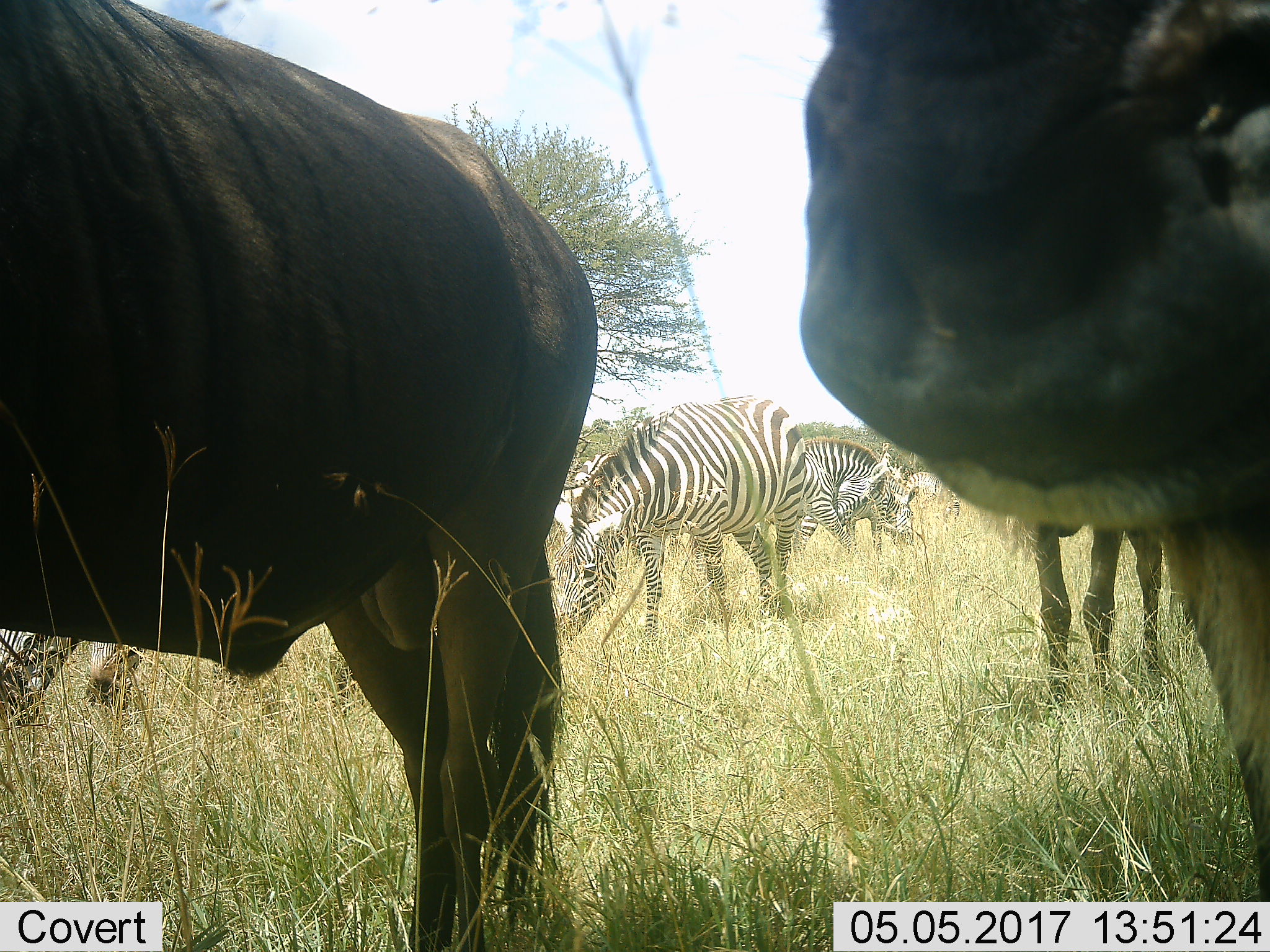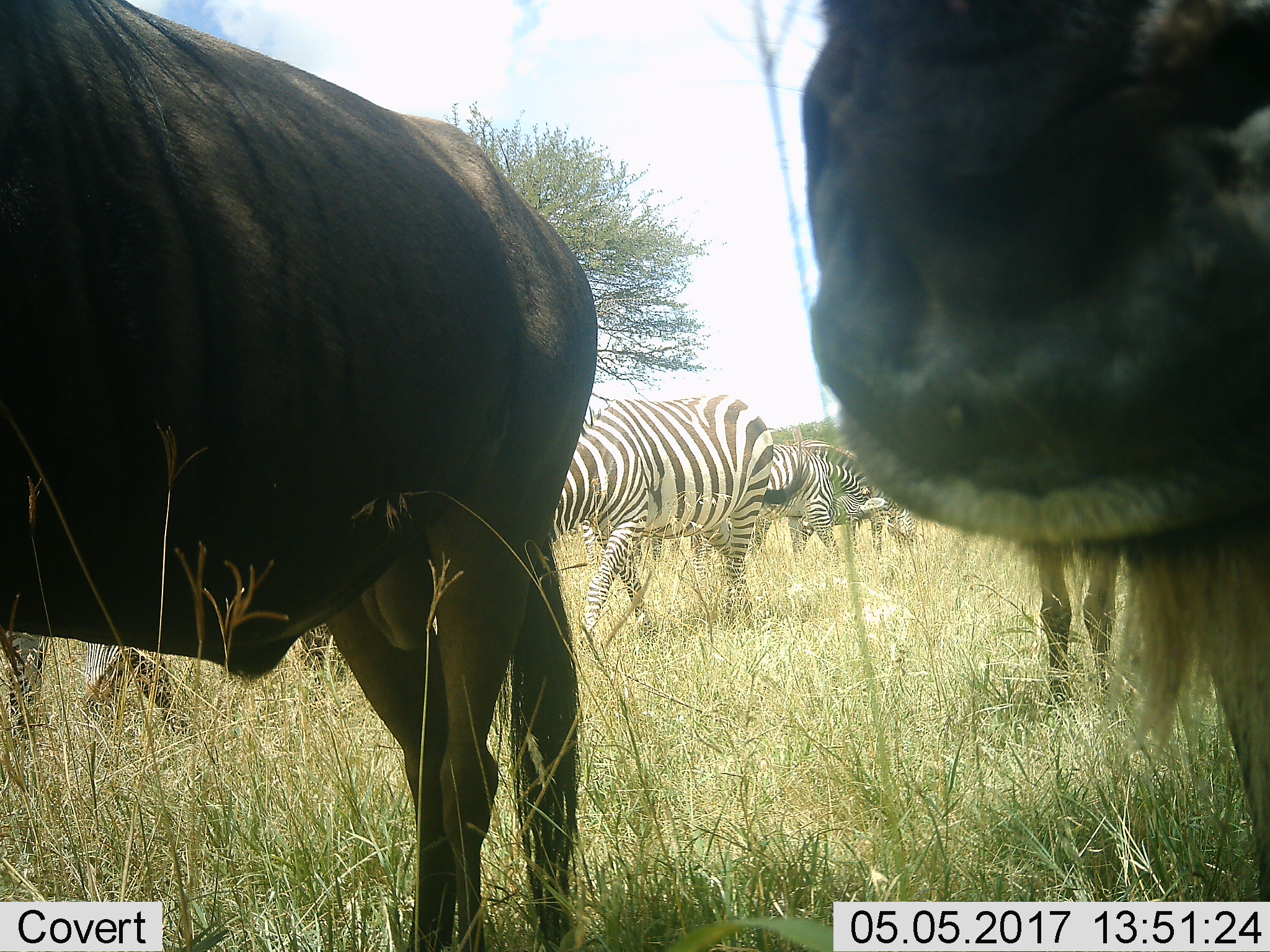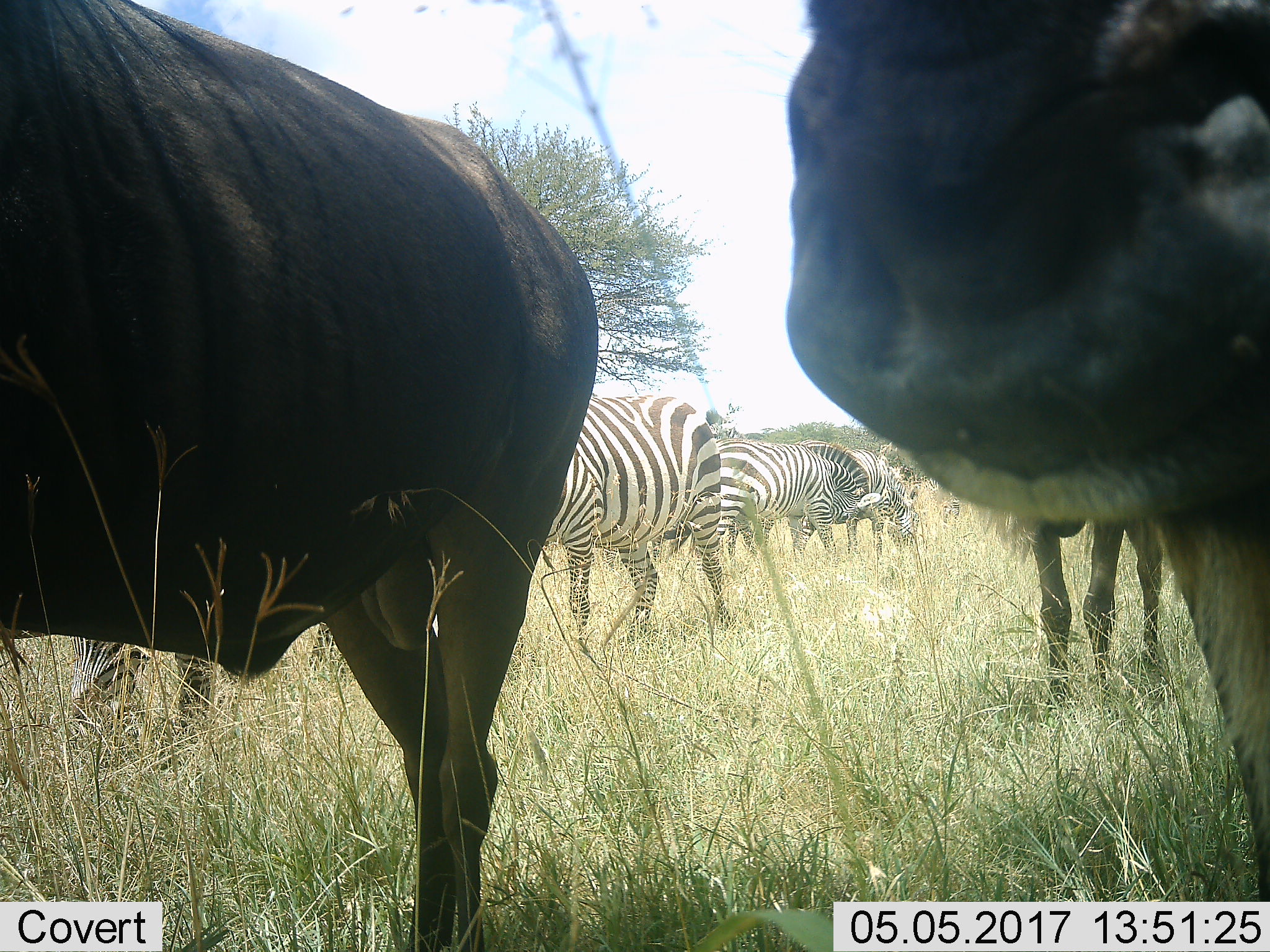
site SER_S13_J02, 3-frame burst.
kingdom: Animalia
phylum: Chordata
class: Mammalia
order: Artiodactyla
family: Bovidae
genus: Connochaetes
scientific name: Connochaetes taurinus taurinus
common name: blue wildebeest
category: wildebeestblue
Wildebeestblue (blue wildebeest) (Connochaetes taurinus taurinus), count 3. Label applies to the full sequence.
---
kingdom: Animalia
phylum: Chordata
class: Mammalia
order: Perissodactyla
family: Equidae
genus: Equus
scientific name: Equus quagga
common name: plains zebra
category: zebraplains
Zebraplains (plains zebra) (Equus quagga), count 5. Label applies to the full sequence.